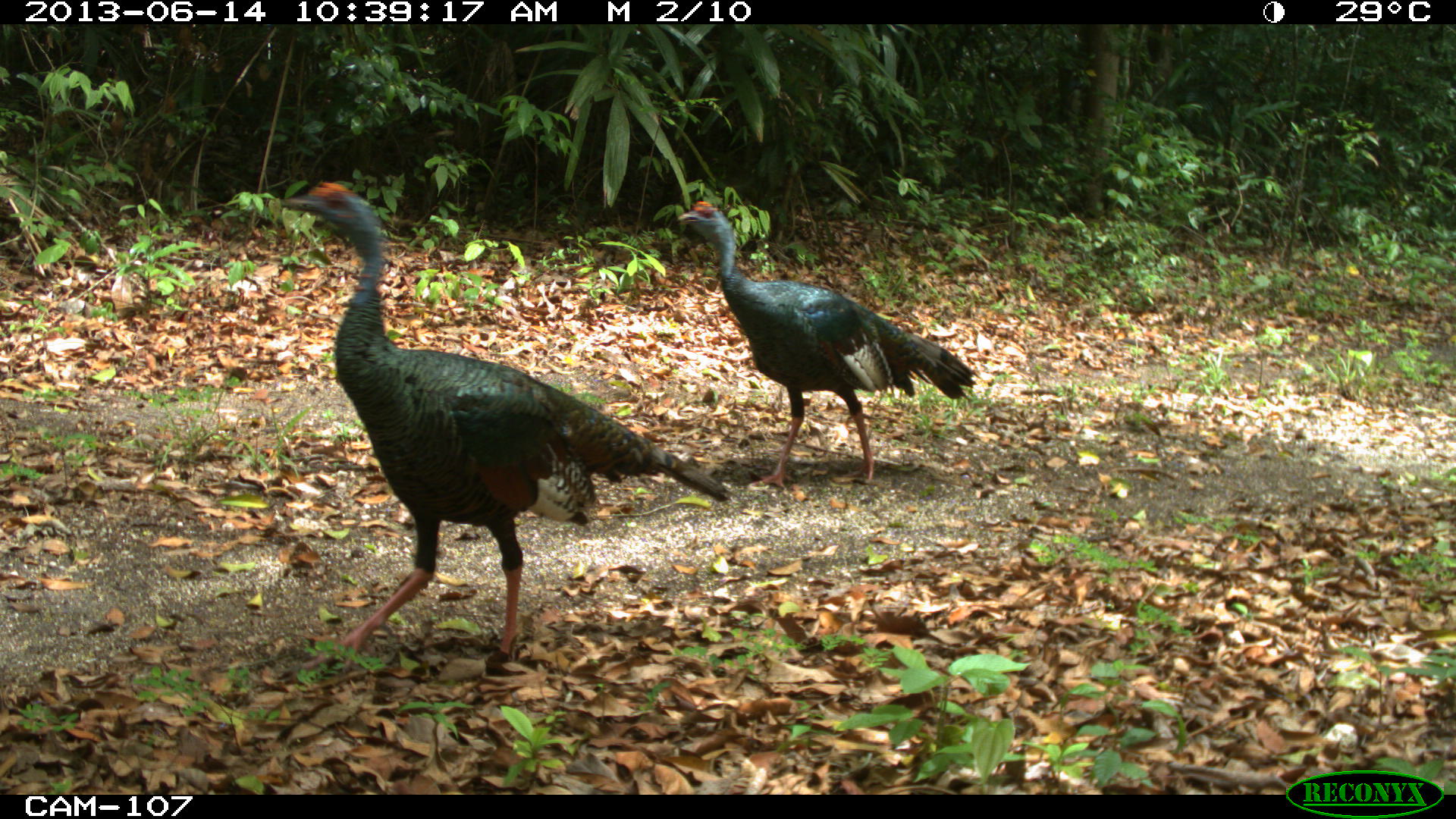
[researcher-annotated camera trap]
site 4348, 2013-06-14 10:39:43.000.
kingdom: Animalia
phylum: Chordata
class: Aves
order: Galliformes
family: Phasianidae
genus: Meleagris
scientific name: Meleagris ocellata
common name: ocellated turkey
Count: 2.